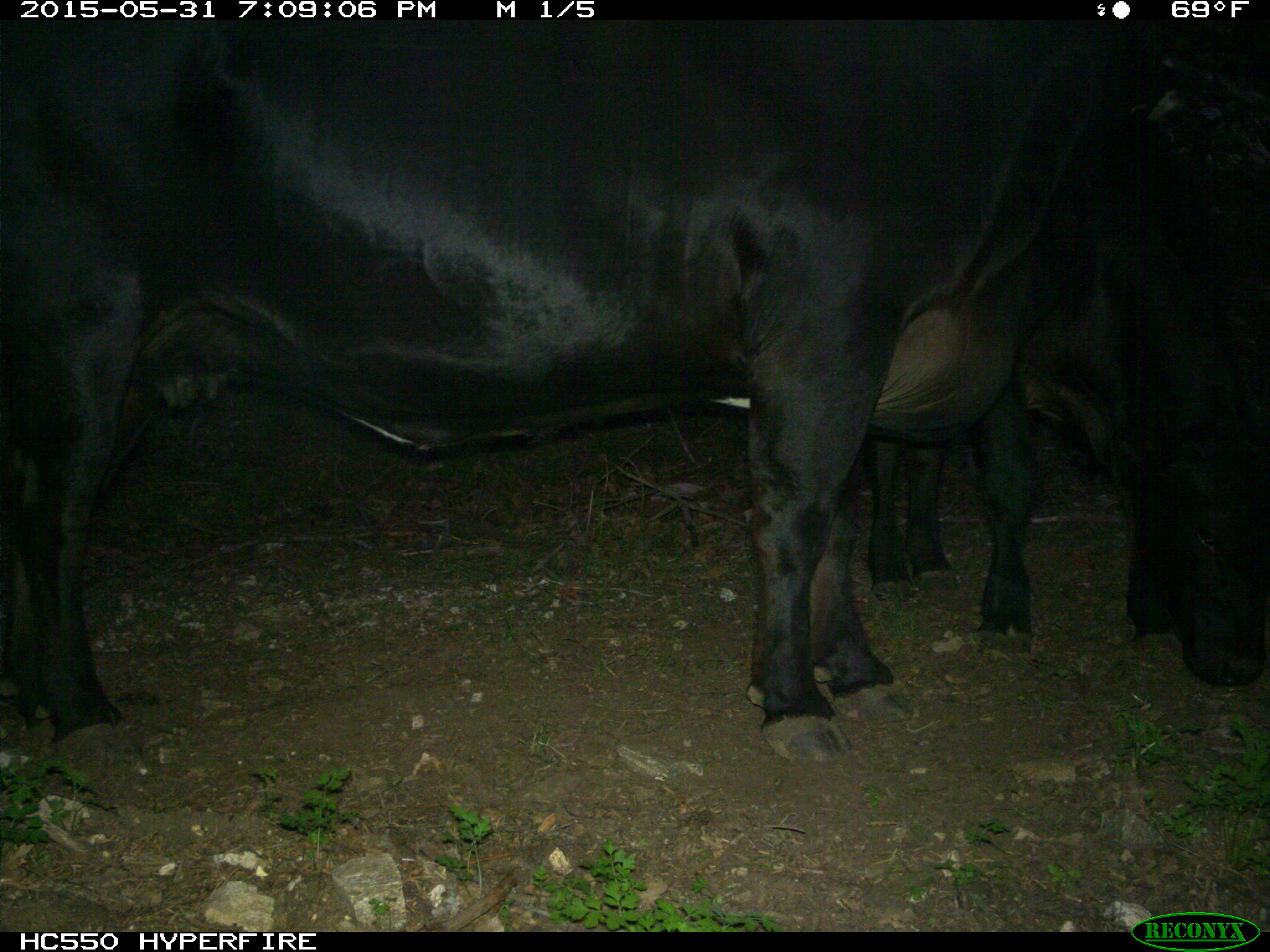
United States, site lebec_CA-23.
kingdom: Animalia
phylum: Chordata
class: Mammalia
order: Artiodactyla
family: Bovidae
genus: Bos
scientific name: Bos taurus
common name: domestic cow